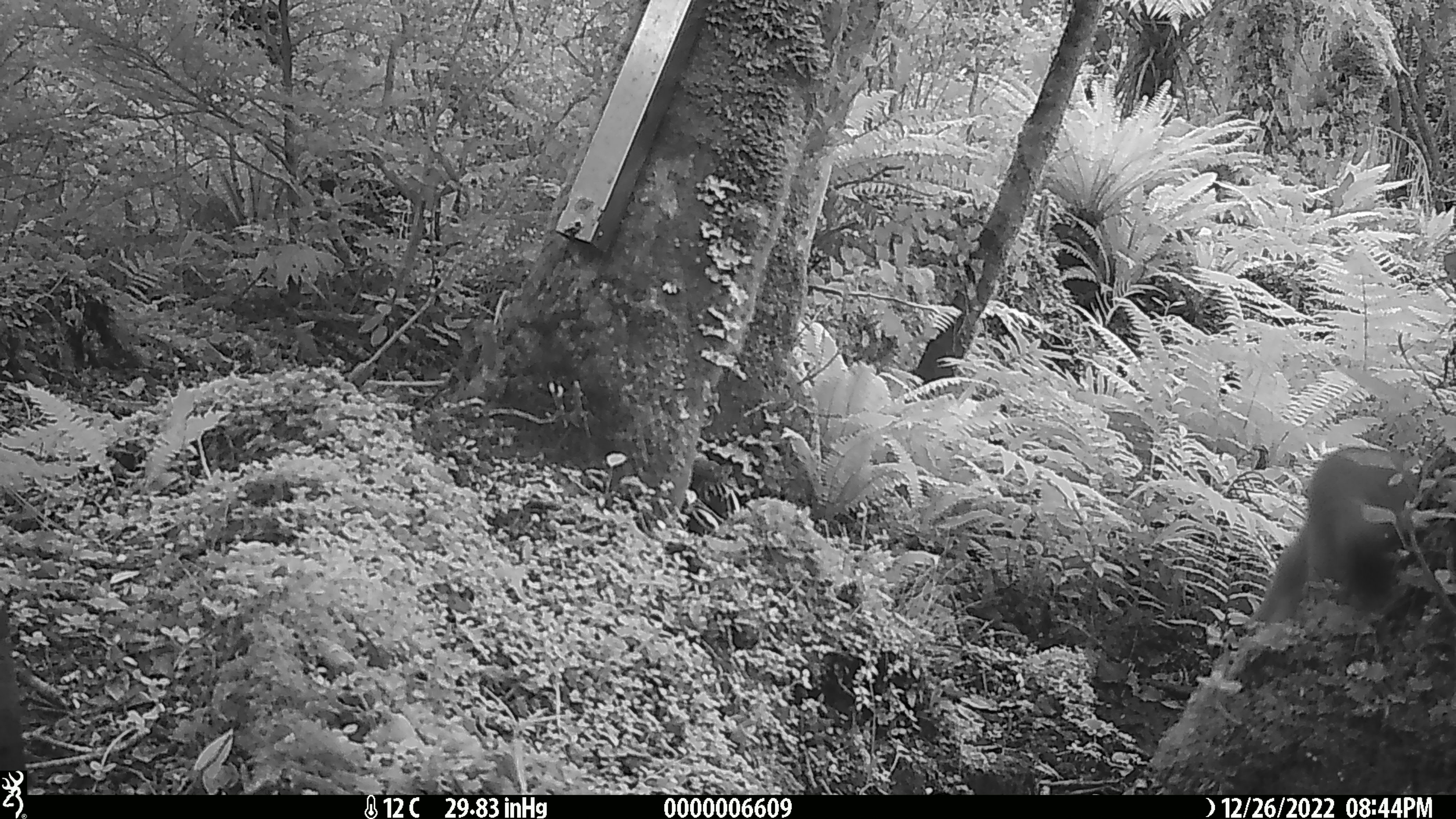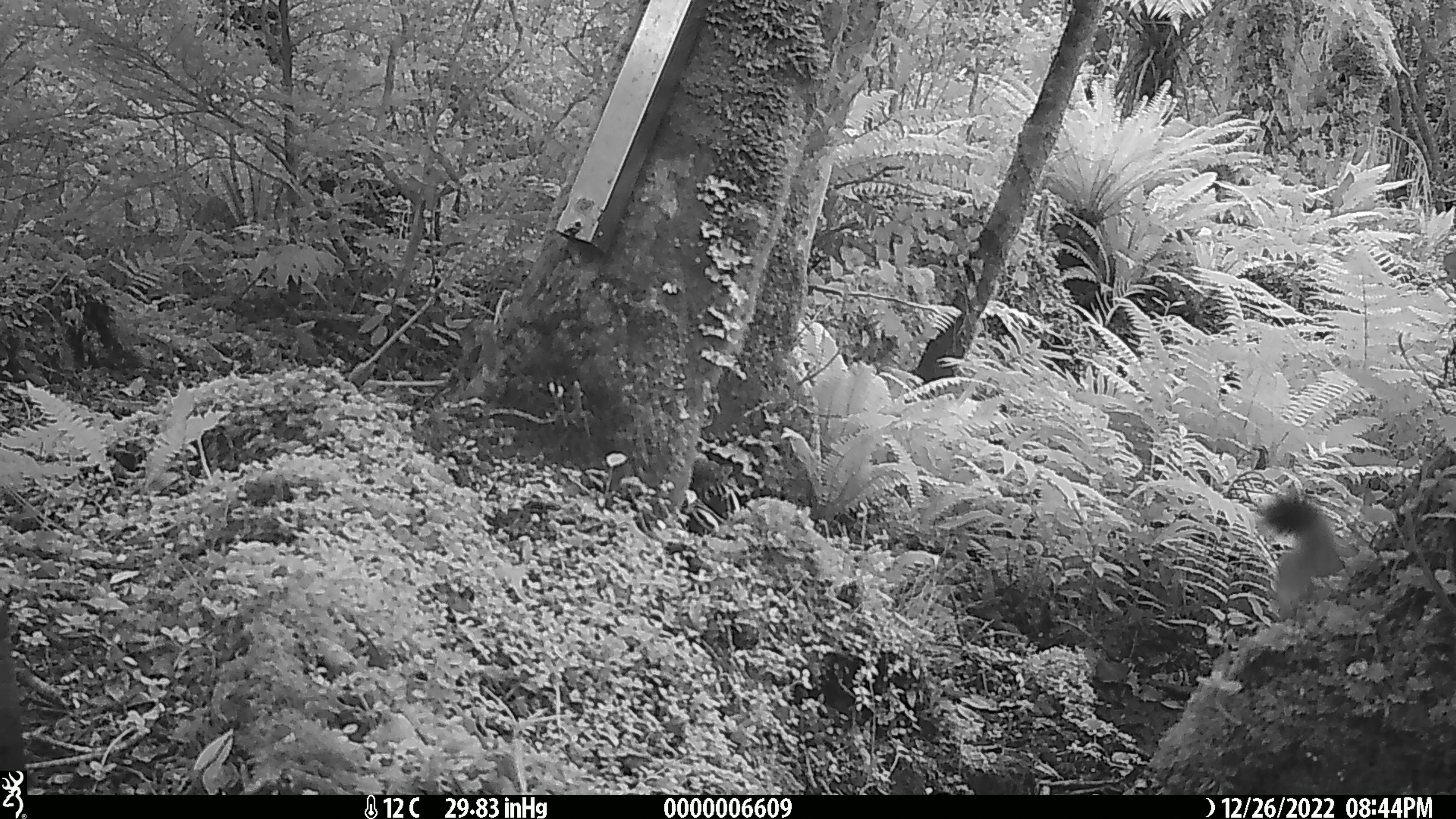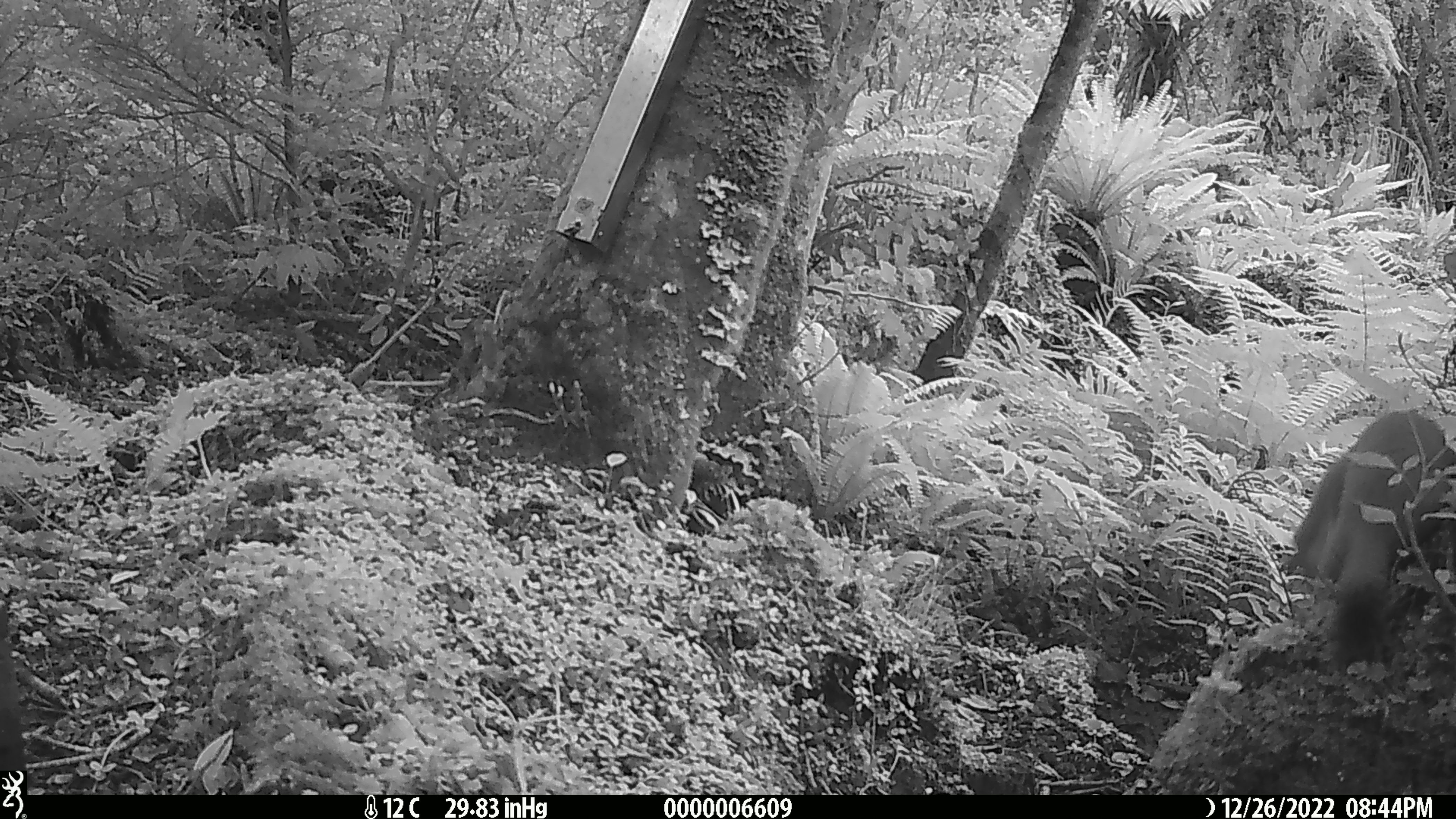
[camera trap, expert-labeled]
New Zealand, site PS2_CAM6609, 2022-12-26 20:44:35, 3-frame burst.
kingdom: Animalia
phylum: Chordata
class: Mammalia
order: Carnivora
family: Mustelidae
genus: Mustela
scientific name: Mustela erminea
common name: stoat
Stoat (Mustela erminea).